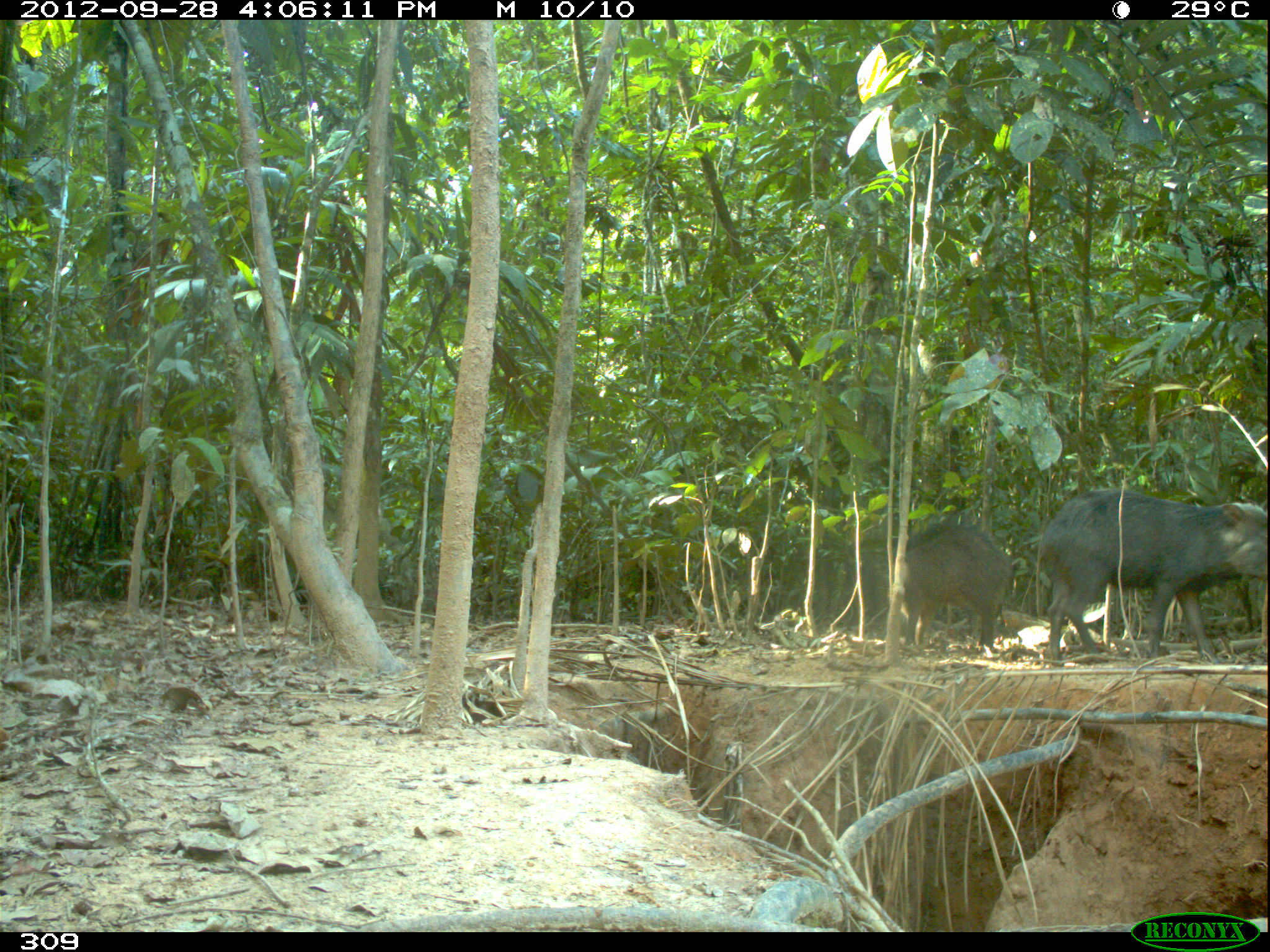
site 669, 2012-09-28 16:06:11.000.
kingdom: Animalia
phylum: Chordata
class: Mammalia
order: Artiodactyla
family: Tayassuidae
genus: Tayassu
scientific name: Tayassu pecari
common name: white-lipped peccary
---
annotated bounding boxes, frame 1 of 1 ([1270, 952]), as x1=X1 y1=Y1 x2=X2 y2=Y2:
tayassu pecari: x1=1039 y1=487 x2=1267 y2=665; x1=901 y1=523 x2=1011 y2=652